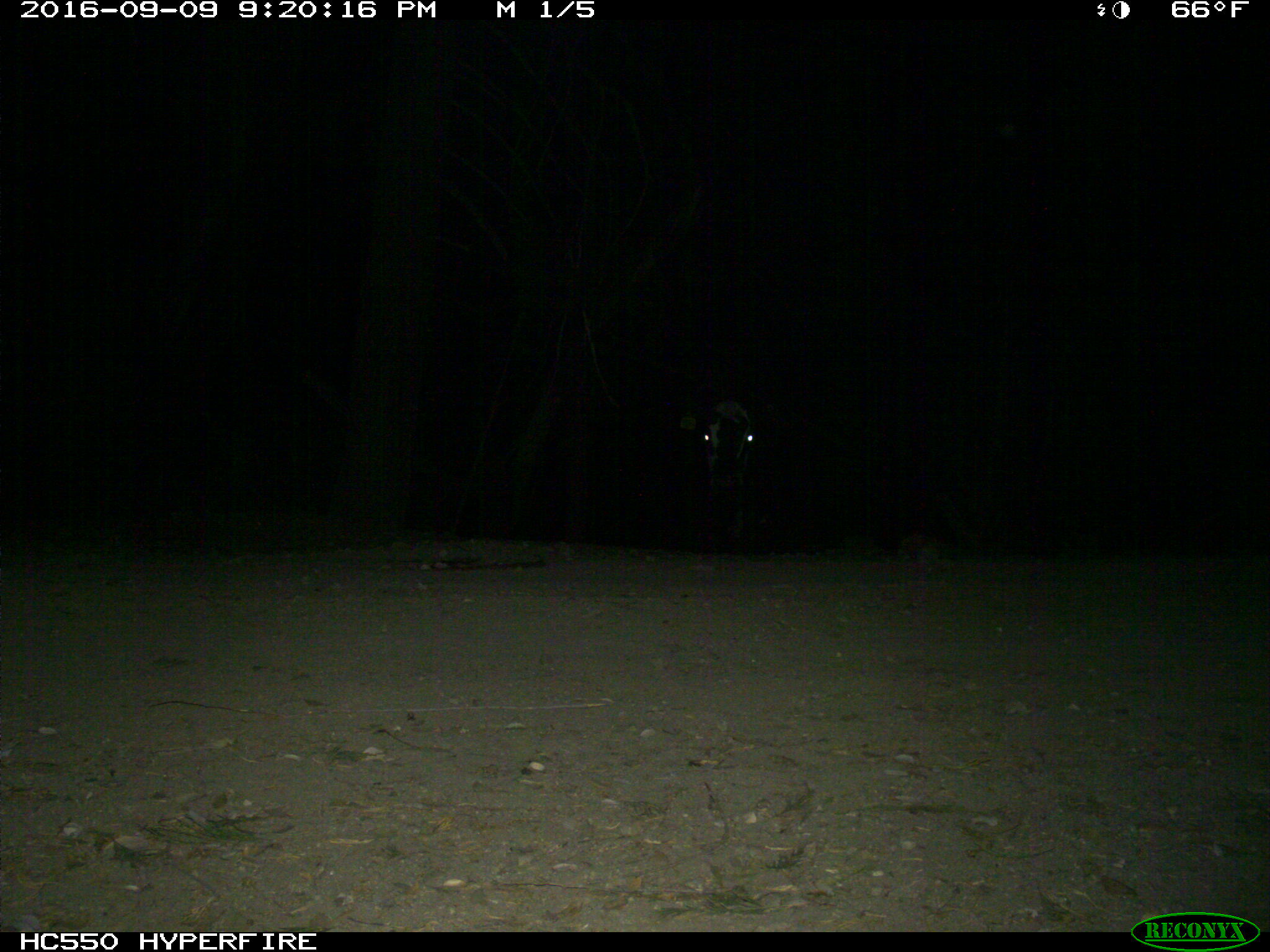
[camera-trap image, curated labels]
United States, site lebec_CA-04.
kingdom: Animalia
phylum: Chordata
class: Mammalia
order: Artiodactyla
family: Bovidae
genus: Bos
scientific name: Bos taurus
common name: domestic cow